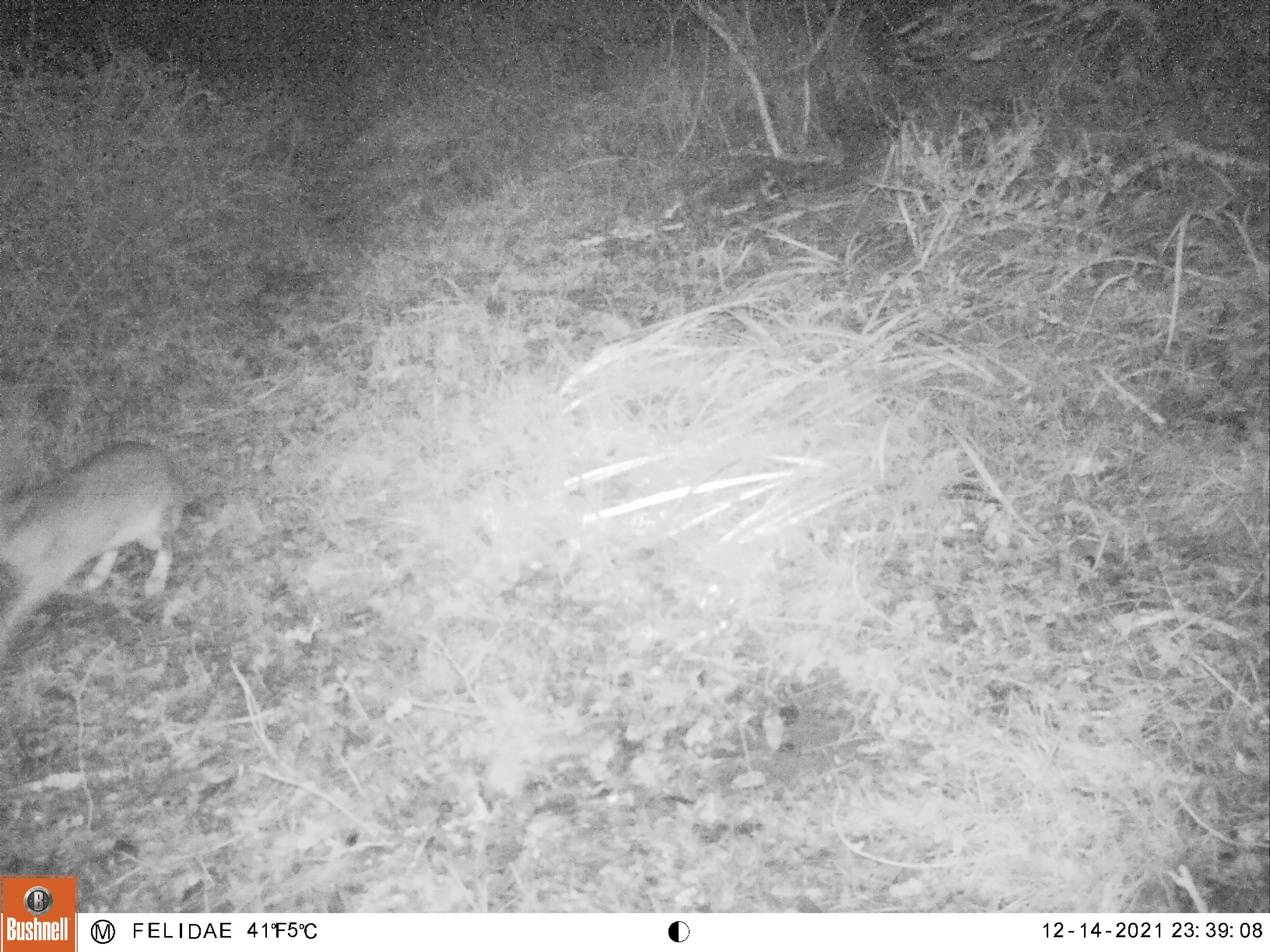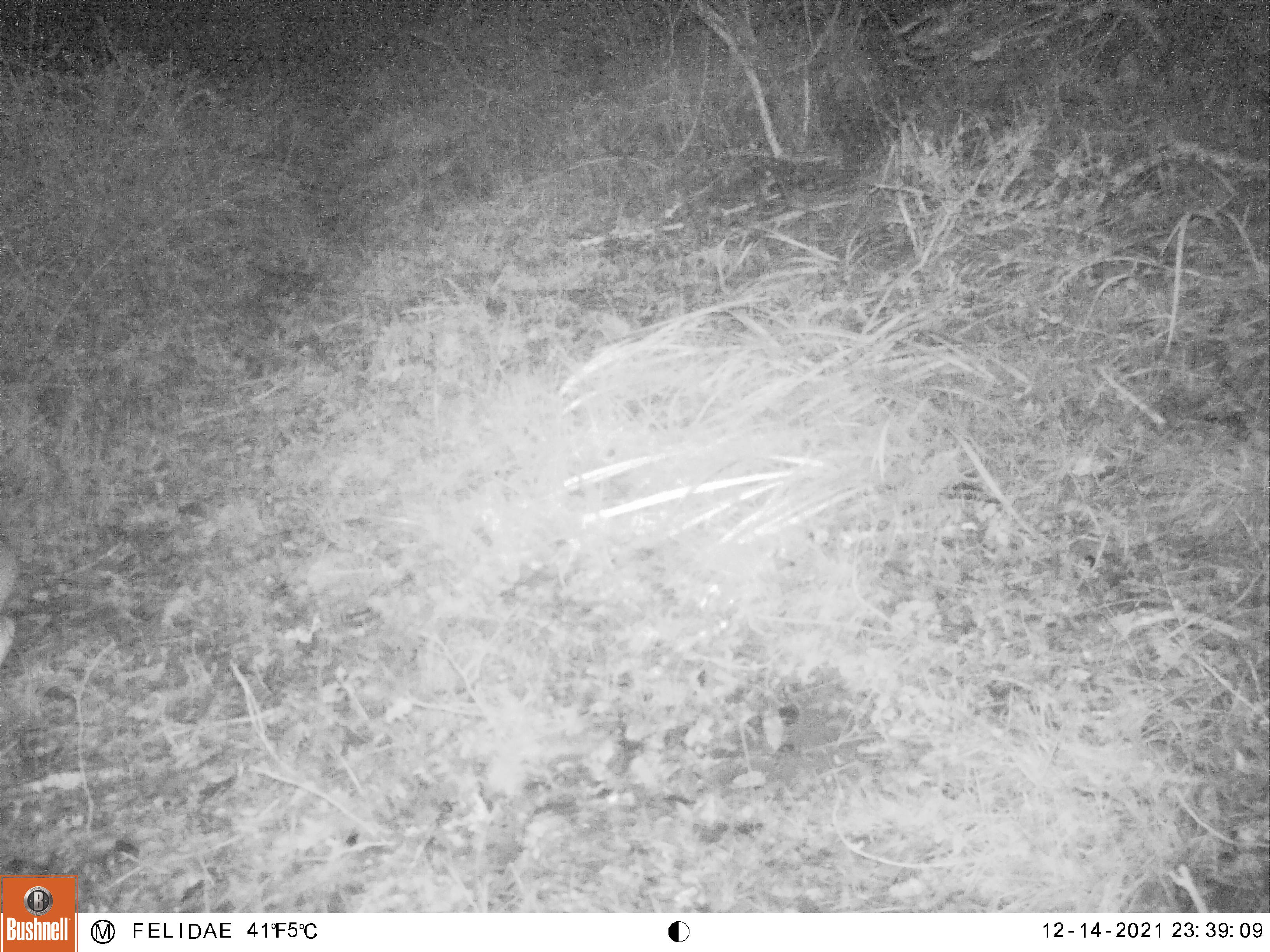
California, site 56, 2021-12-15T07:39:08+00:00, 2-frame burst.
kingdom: Animalia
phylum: Chordata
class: Mammalia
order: Lagomorpha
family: Leporidae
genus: Lepus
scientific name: Lepus californicus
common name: black-tailed jackrabbit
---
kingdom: Animalia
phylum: Chordata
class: Mammalia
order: Lagomorpha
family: Leporidae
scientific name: Leporidae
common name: rabbit